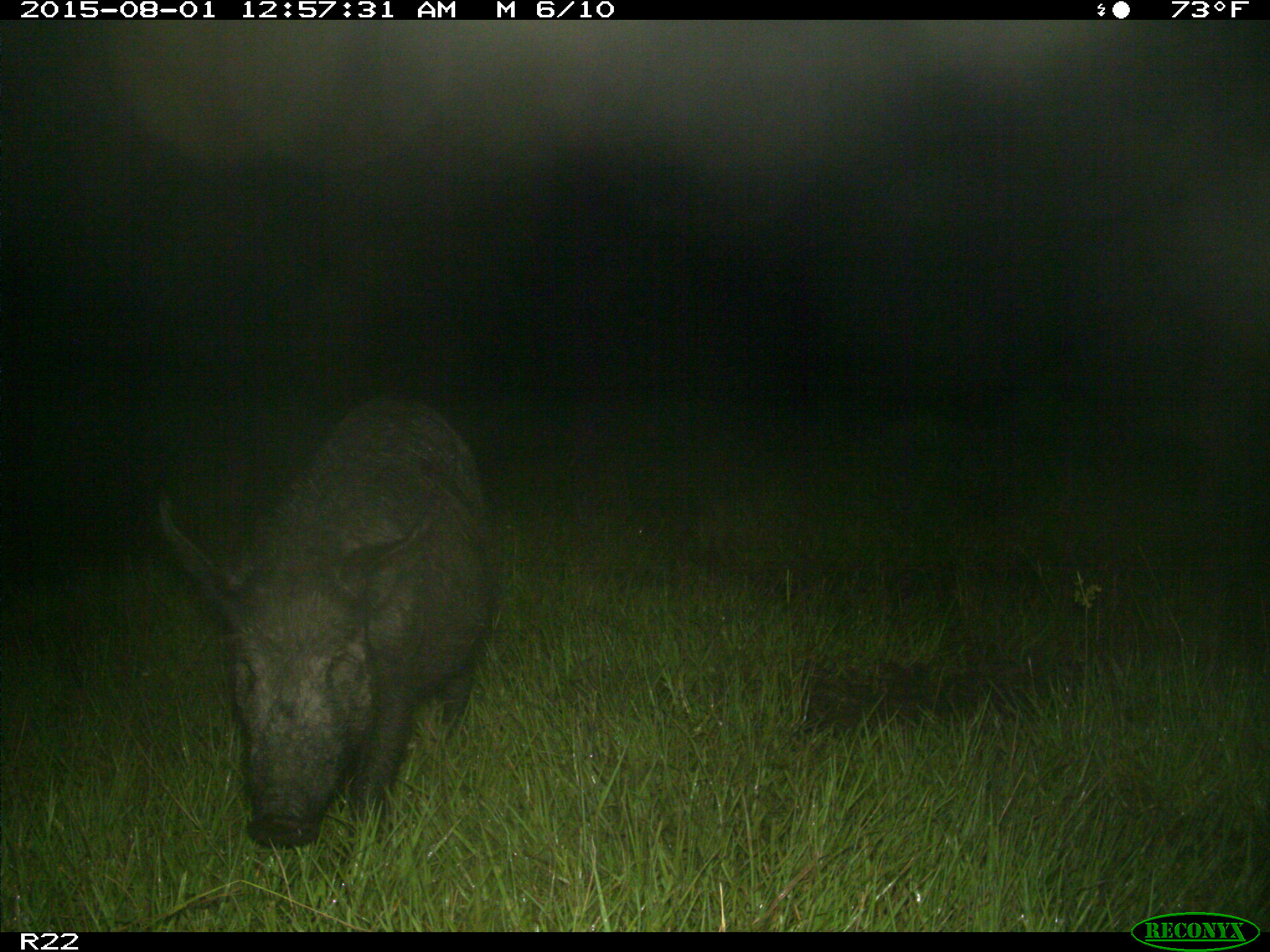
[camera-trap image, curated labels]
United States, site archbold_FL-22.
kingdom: Animalia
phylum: Chordata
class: Mammalia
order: Artiodactyla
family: Suidae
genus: Sus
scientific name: Sus scrofa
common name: wild boar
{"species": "Sus scrofa (wild boar)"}